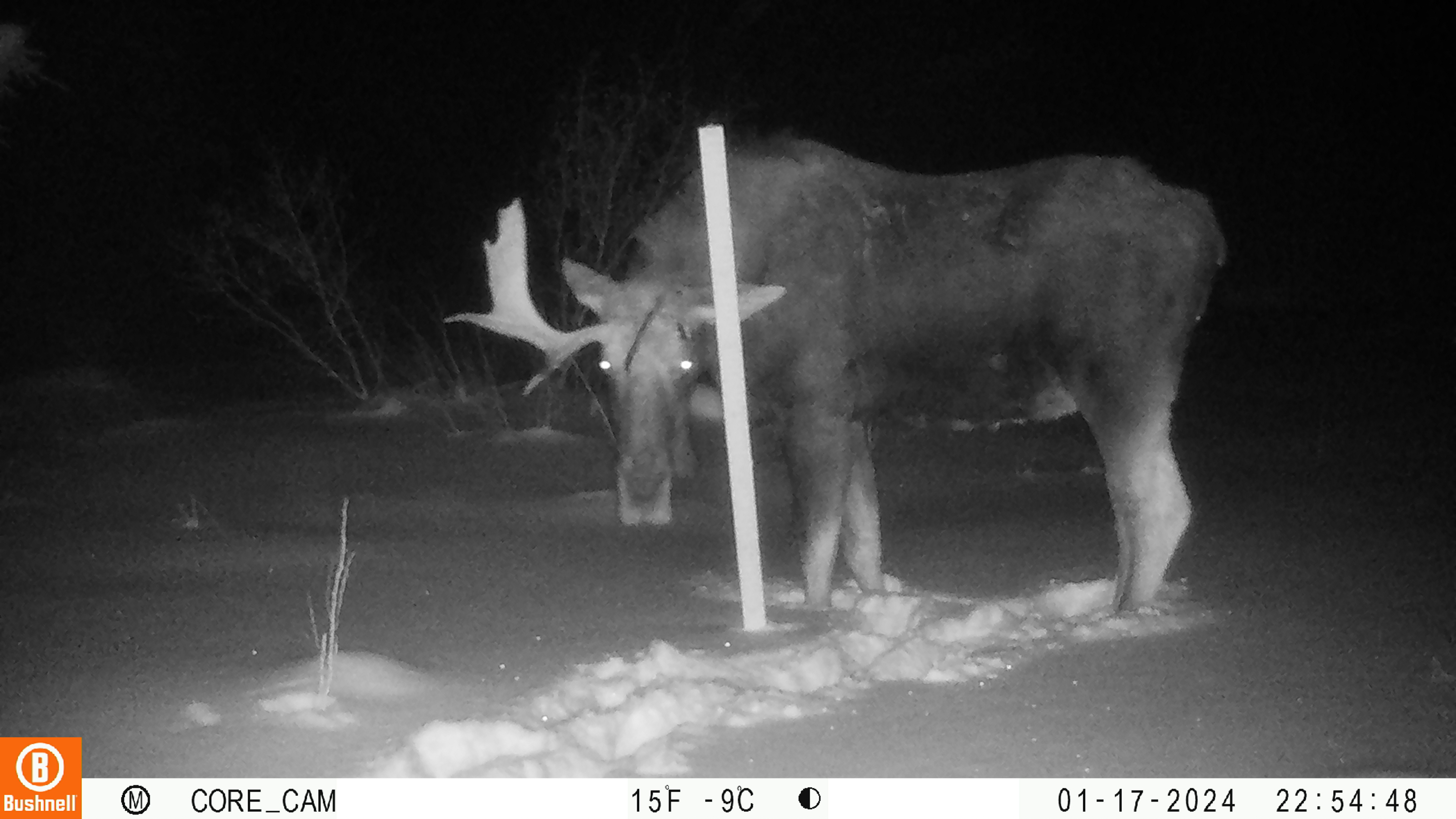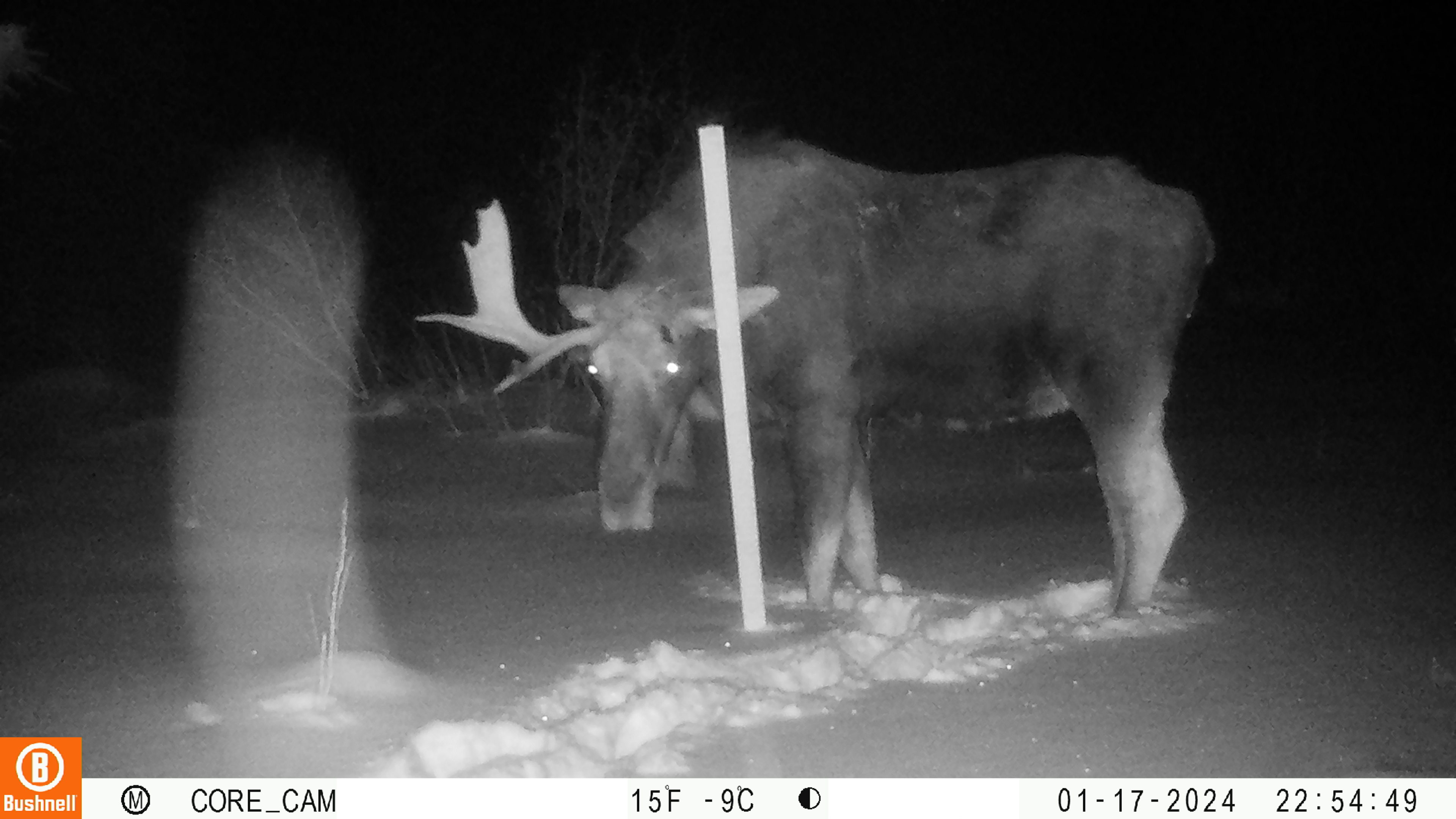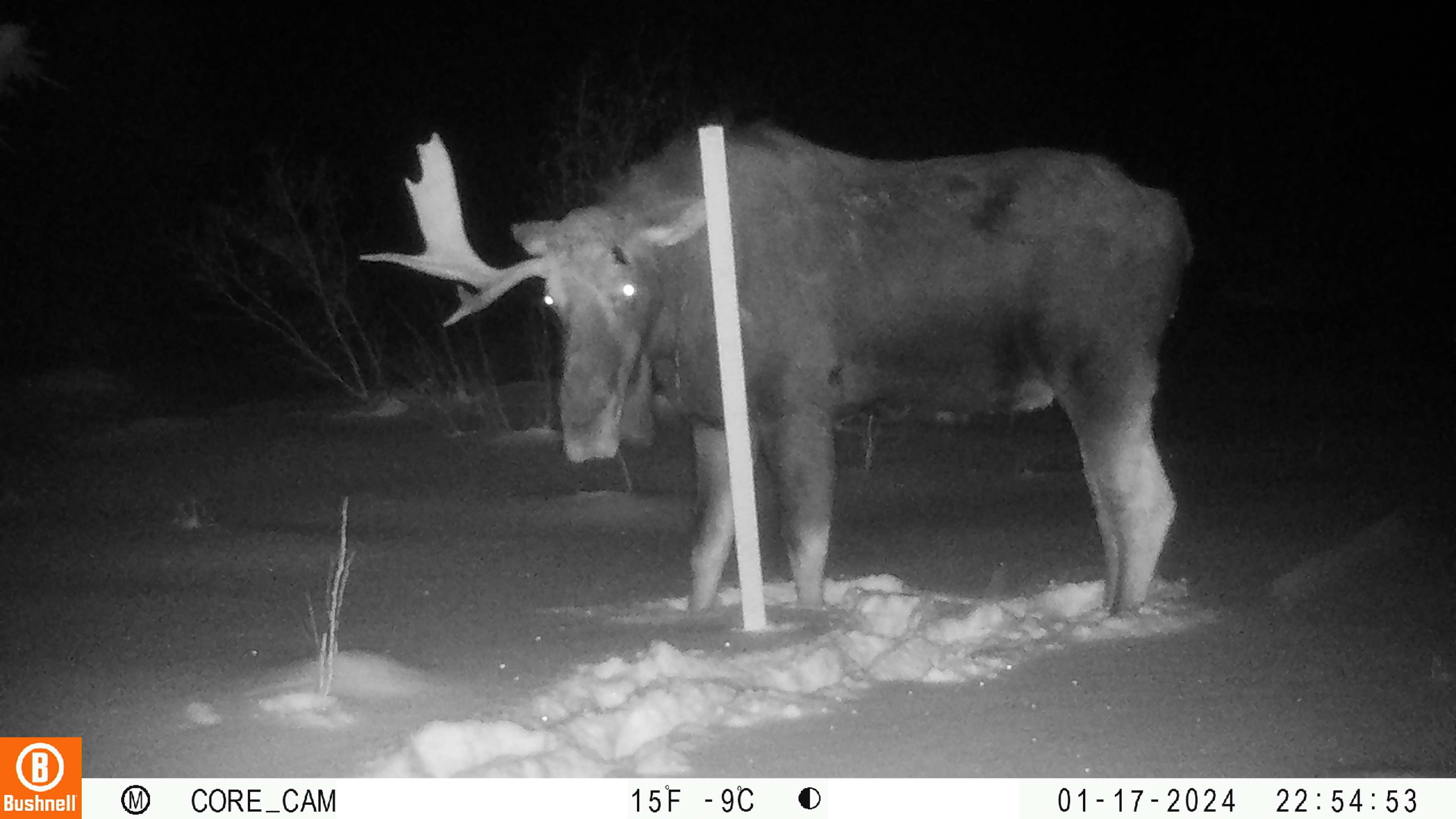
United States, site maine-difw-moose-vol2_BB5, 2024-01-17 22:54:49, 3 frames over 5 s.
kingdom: Animalia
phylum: Chordata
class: Mammalia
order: Artiodactyla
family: Cervidae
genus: Alces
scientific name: Alces alces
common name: moose